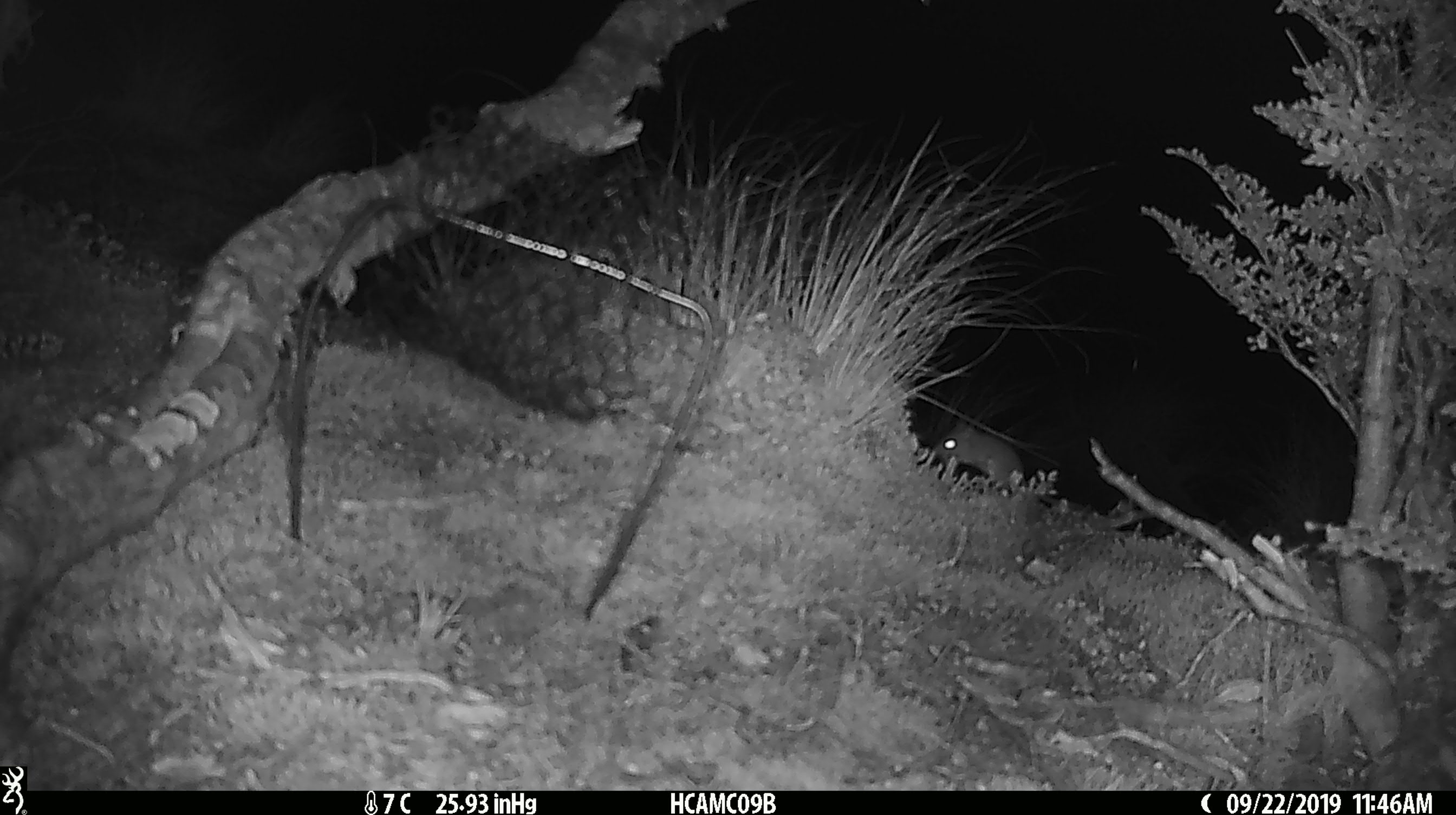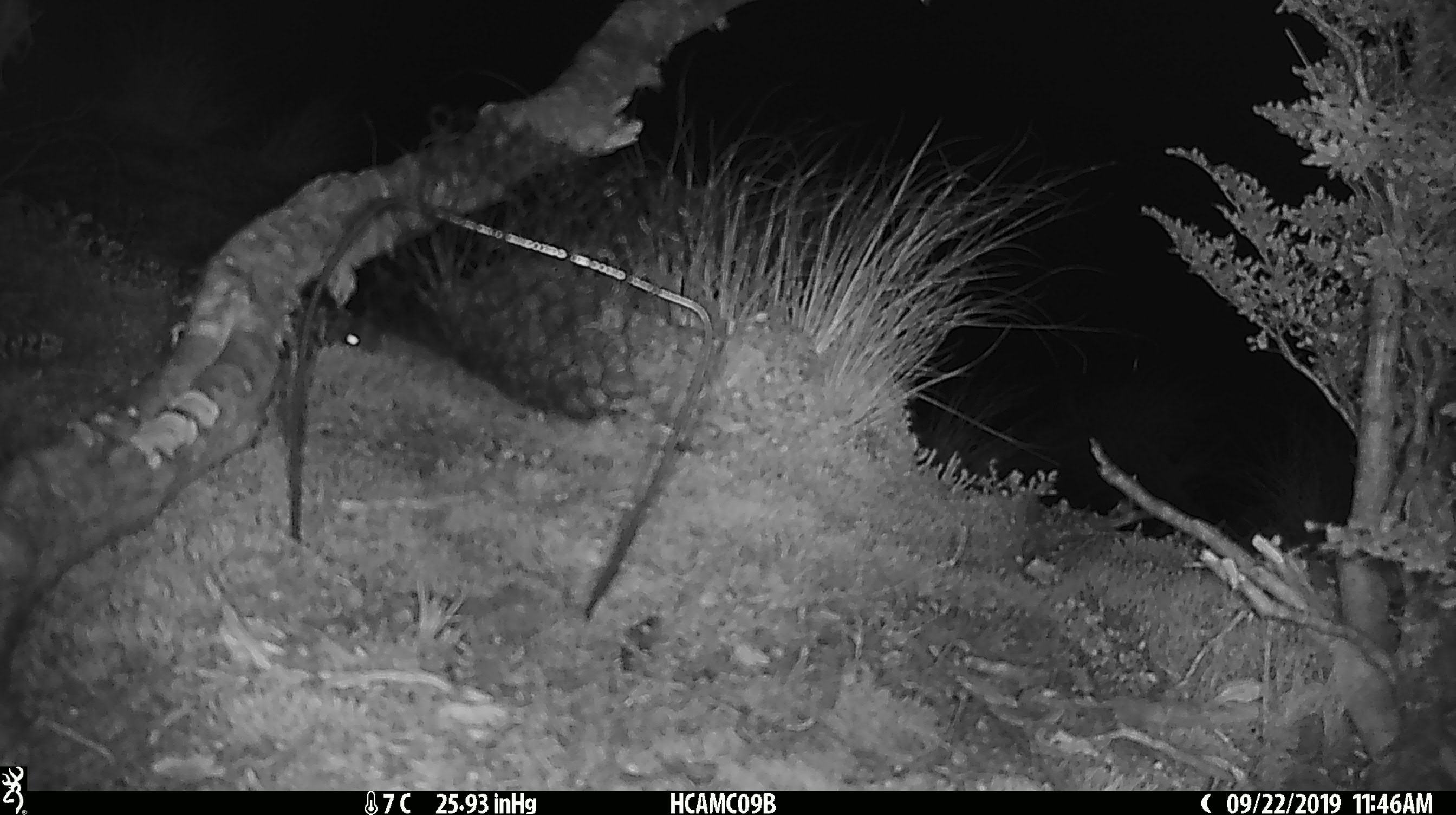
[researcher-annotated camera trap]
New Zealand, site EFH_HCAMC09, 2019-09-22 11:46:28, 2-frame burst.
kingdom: Animalia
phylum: Chordata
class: Mammalia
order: Rodentia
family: Muridae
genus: Mus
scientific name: Mus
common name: mouse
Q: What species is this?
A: Mouse (Mus).